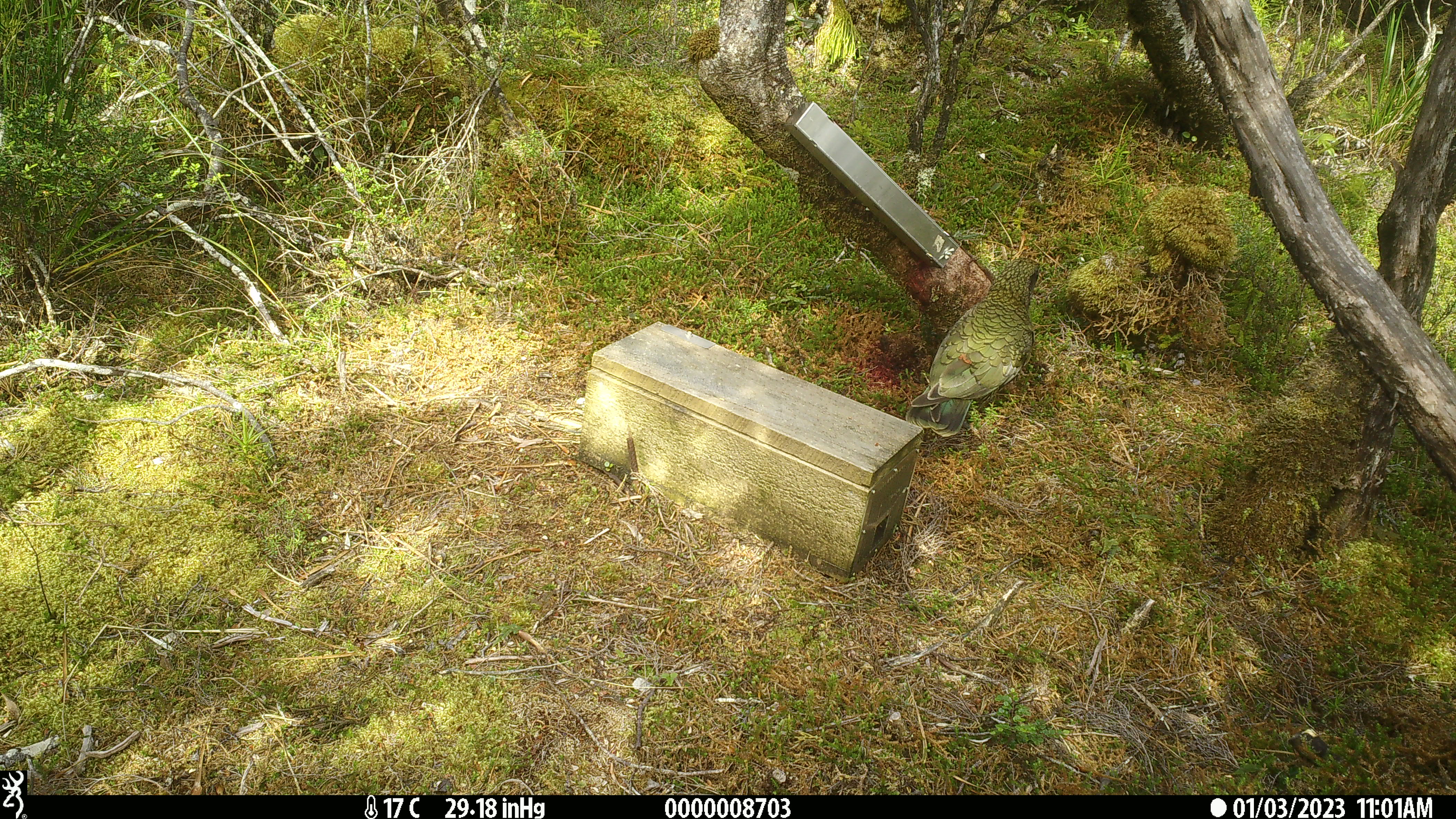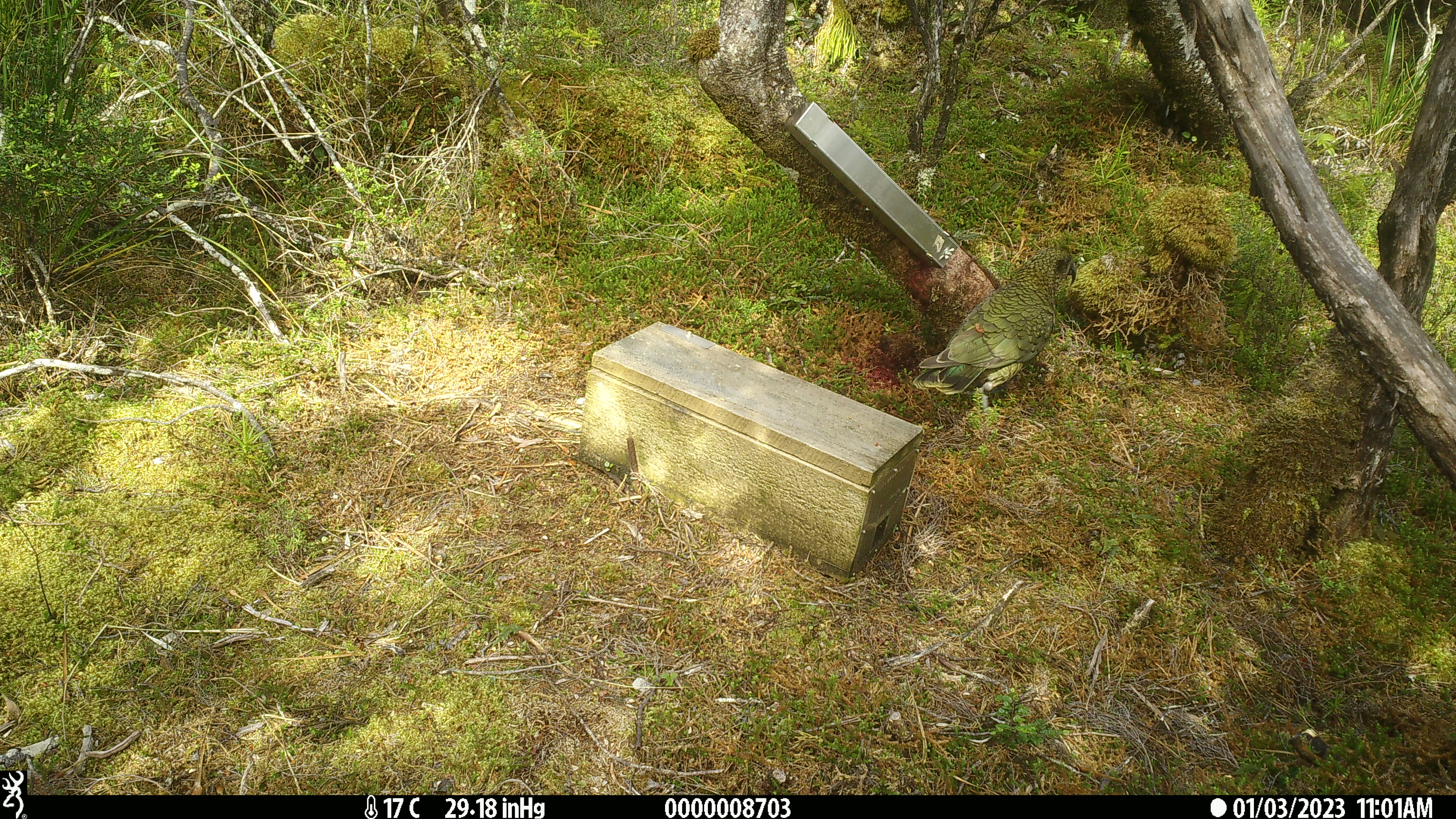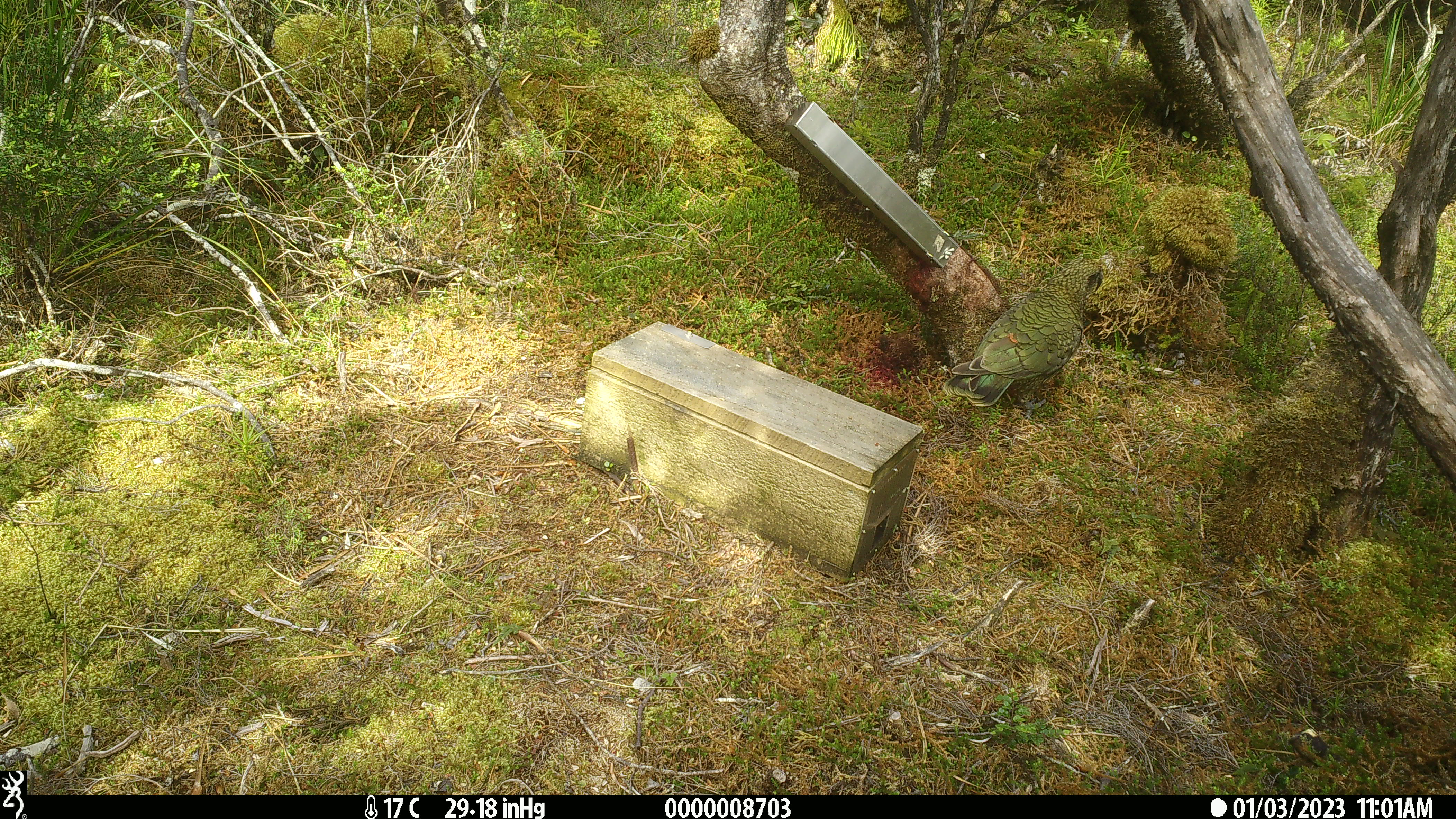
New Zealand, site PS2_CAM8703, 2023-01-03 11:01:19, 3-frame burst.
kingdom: Animalia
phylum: Chordata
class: Aves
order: Psittaciformes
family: Strigopidae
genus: Nestor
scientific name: Nestor notabilis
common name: kea